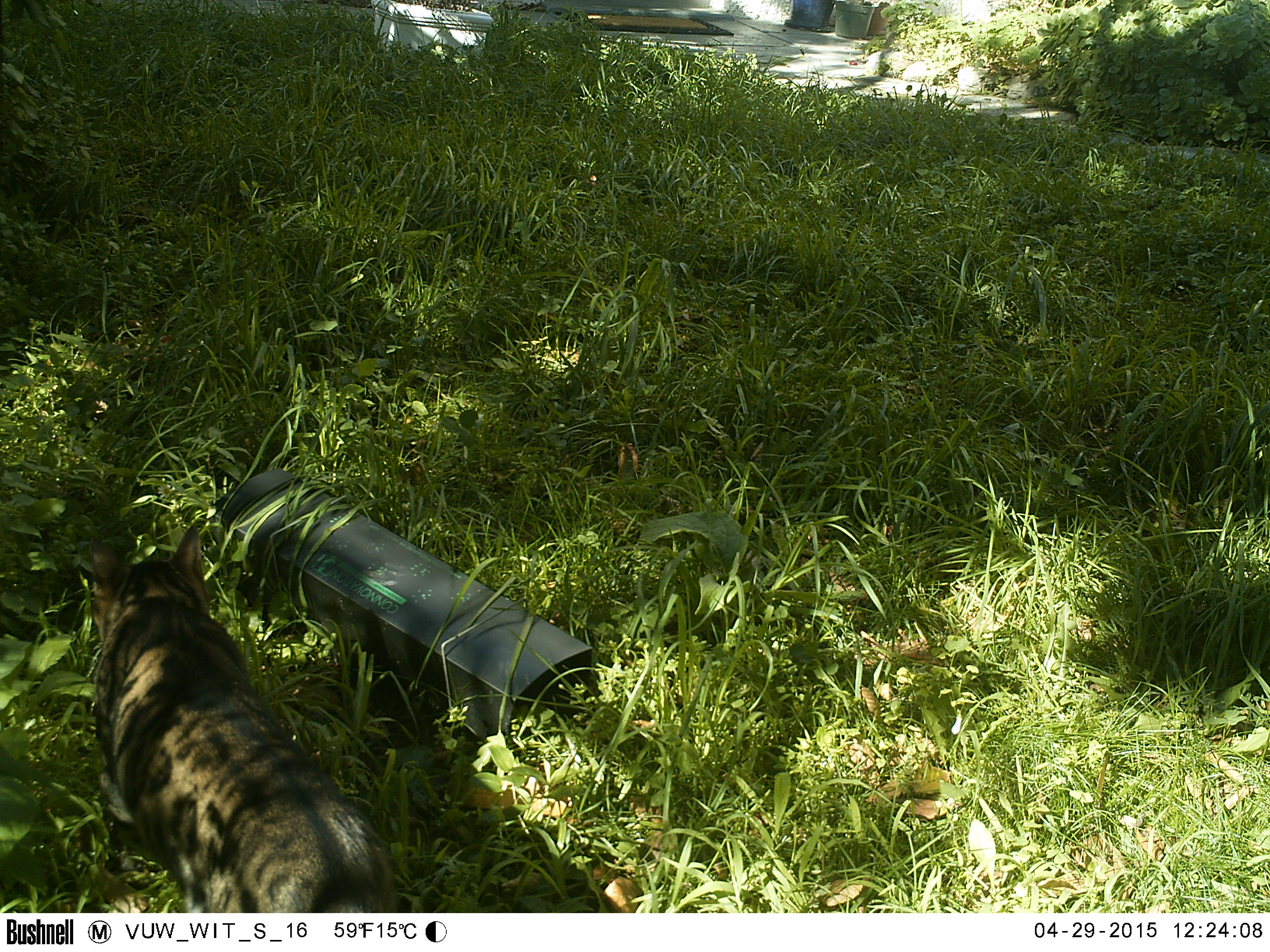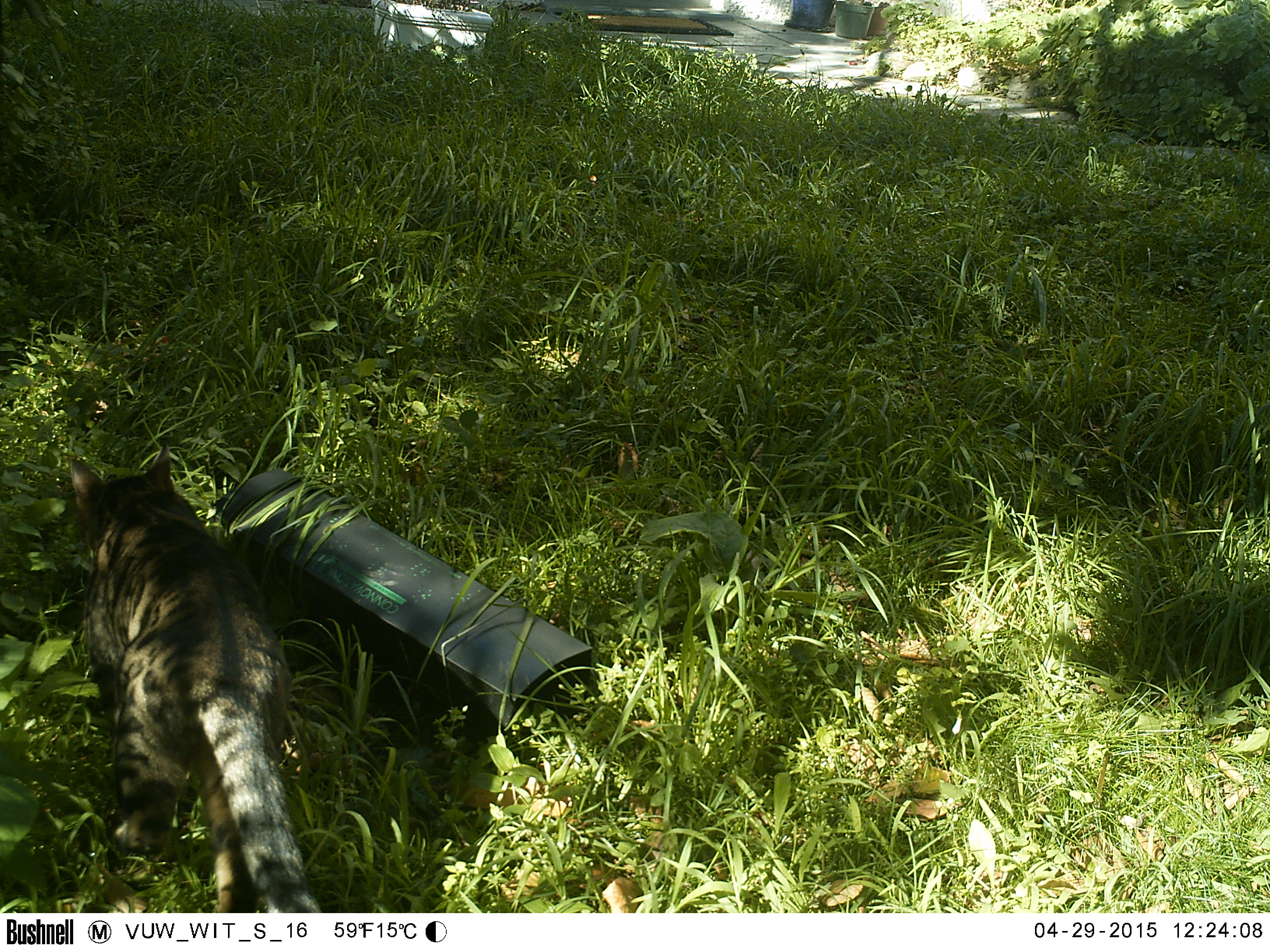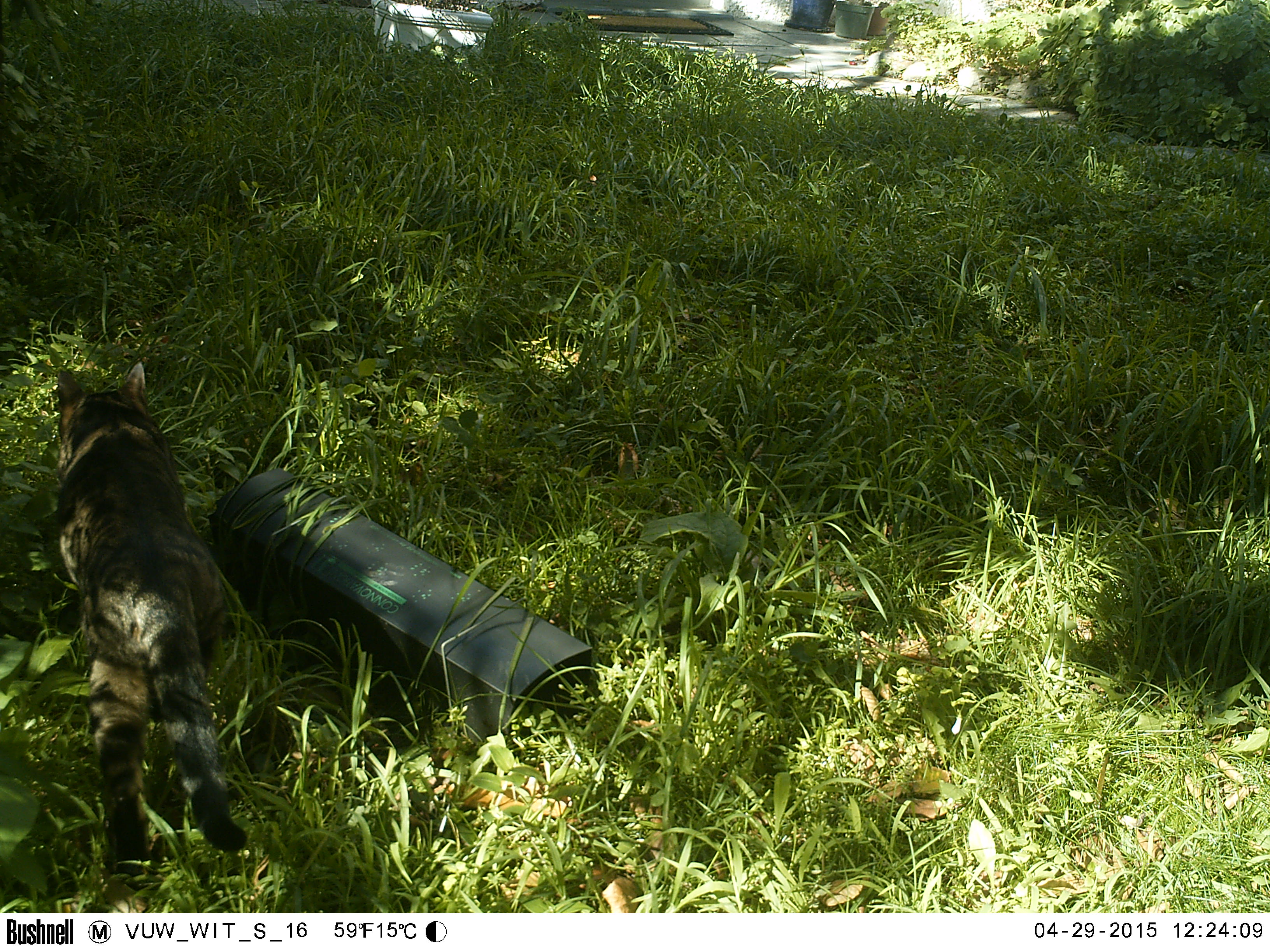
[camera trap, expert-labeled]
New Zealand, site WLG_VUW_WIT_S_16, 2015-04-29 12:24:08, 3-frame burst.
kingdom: Animalia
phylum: Chordata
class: Mammalia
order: Carnivora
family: Felidae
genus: Felis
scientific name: Felis catus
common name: domestic cat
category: cat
Cat (domestic cat) (Felis catus).